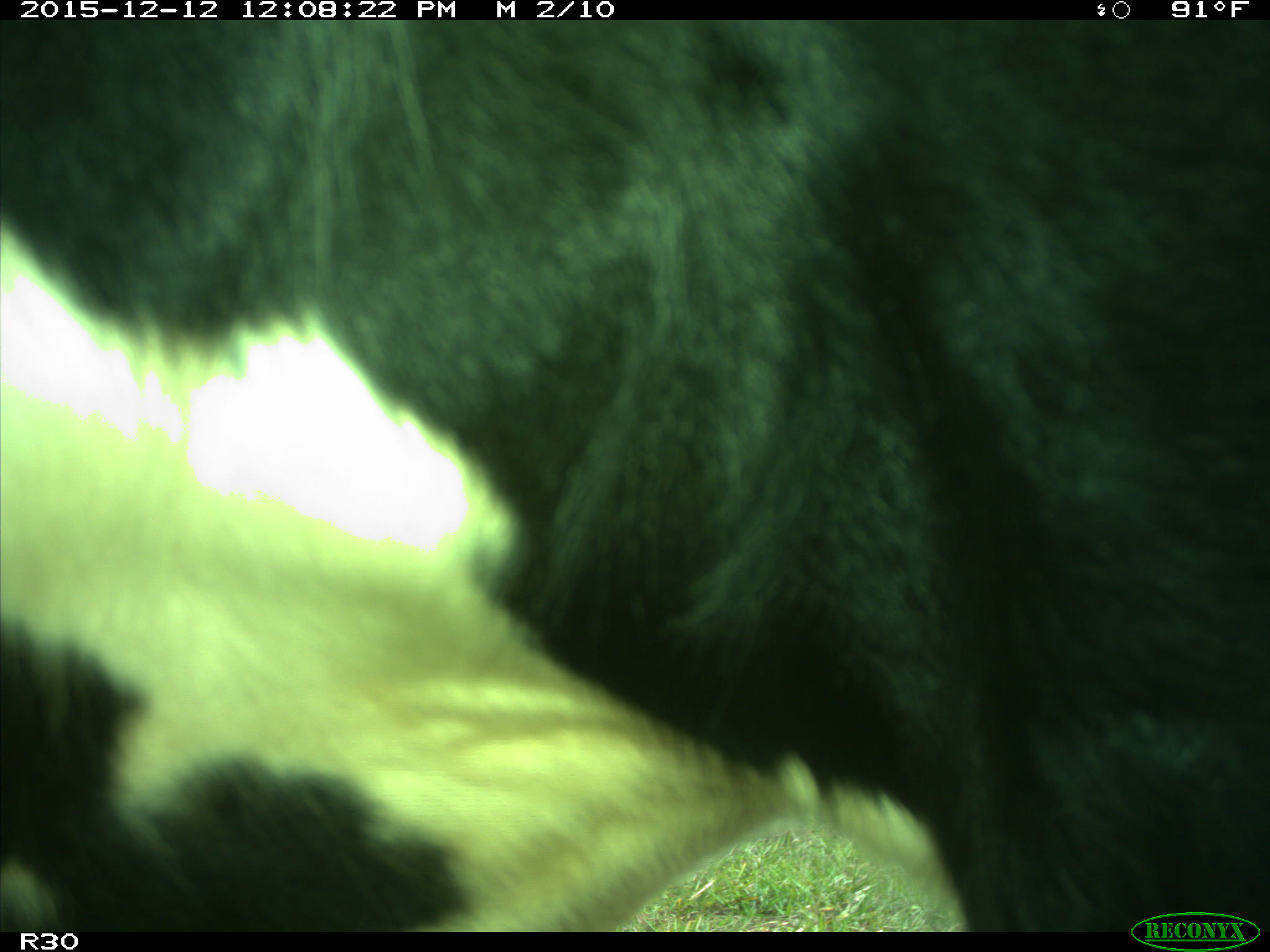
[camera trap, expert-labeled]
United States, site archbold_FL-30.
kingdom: Animalia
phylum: Chordata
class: Mammalia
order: Artiodactyla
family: Bovidae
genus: Bos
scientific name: Bos taurus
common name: domestic cow